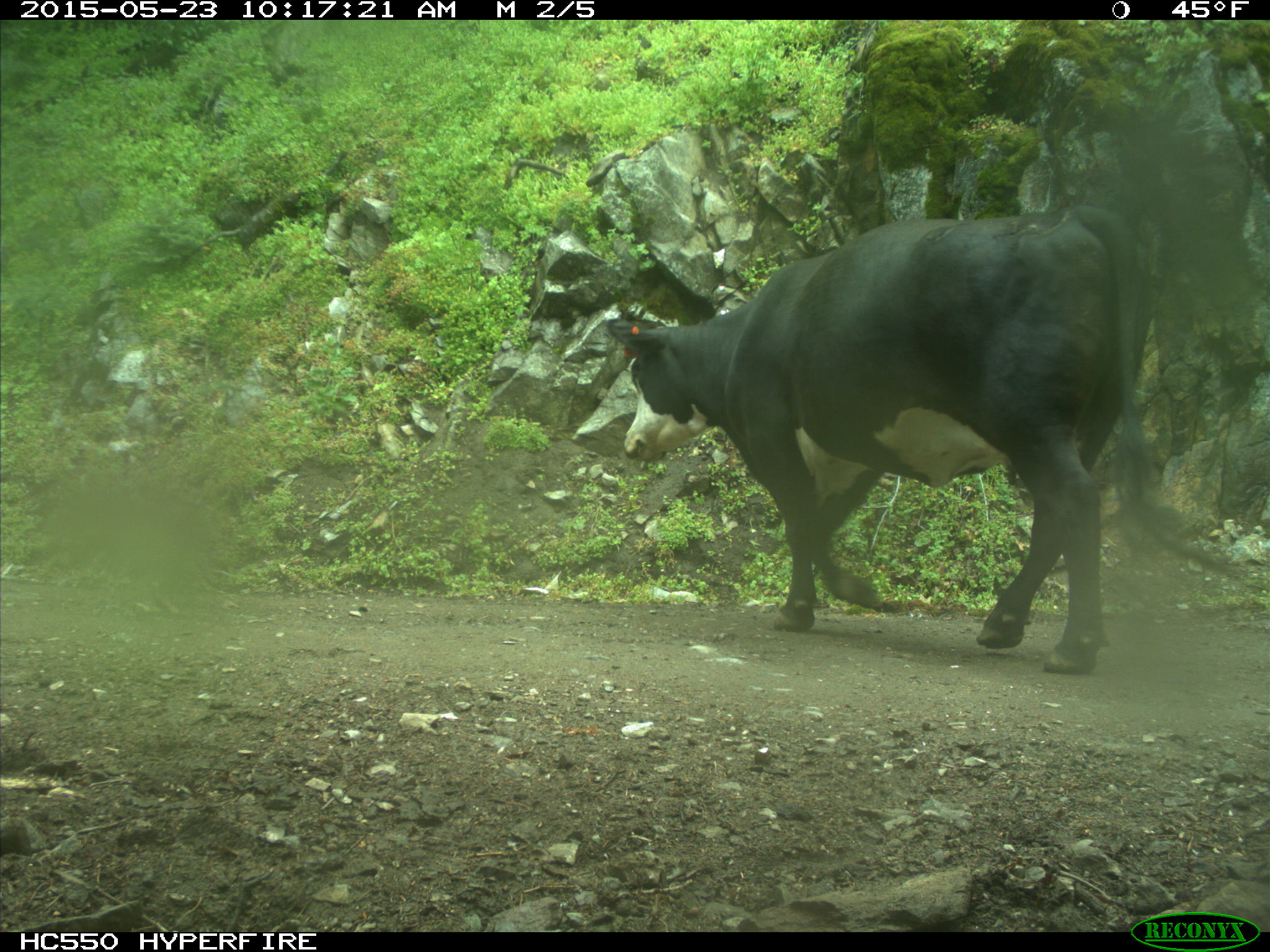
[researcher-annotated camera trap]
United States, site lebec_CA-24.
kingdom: Animalia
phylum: Chordata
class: Mammalia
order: Artiodactyla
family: Bovidae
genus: Bos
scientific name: Bos taurus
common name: domestic cow